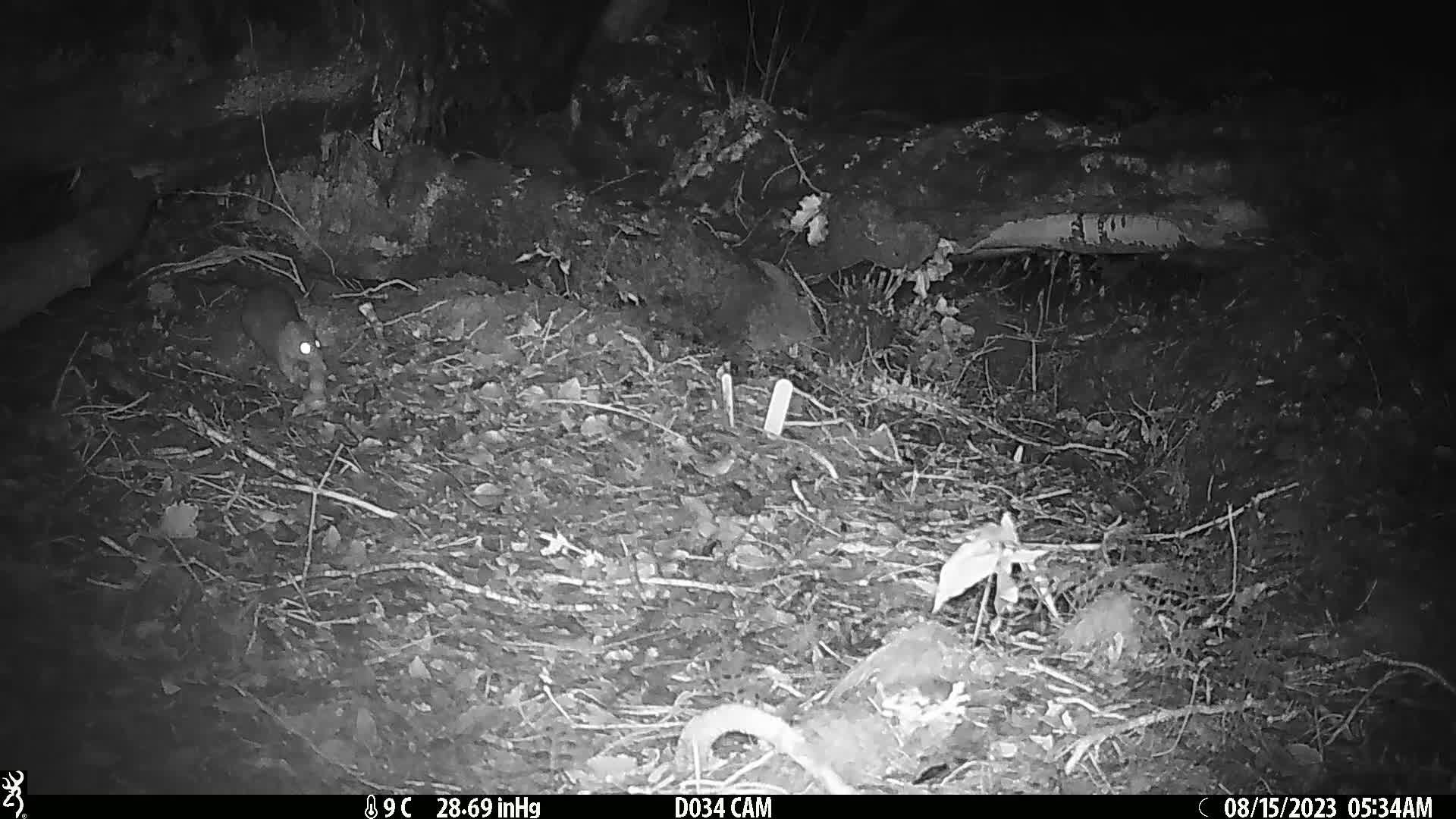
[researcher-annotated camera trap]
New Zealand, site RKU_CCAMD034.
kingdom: Animalia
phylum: Chordata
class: Mammalia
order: Rodentia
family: Muridae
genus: Rattus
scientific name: Rattus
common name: rat